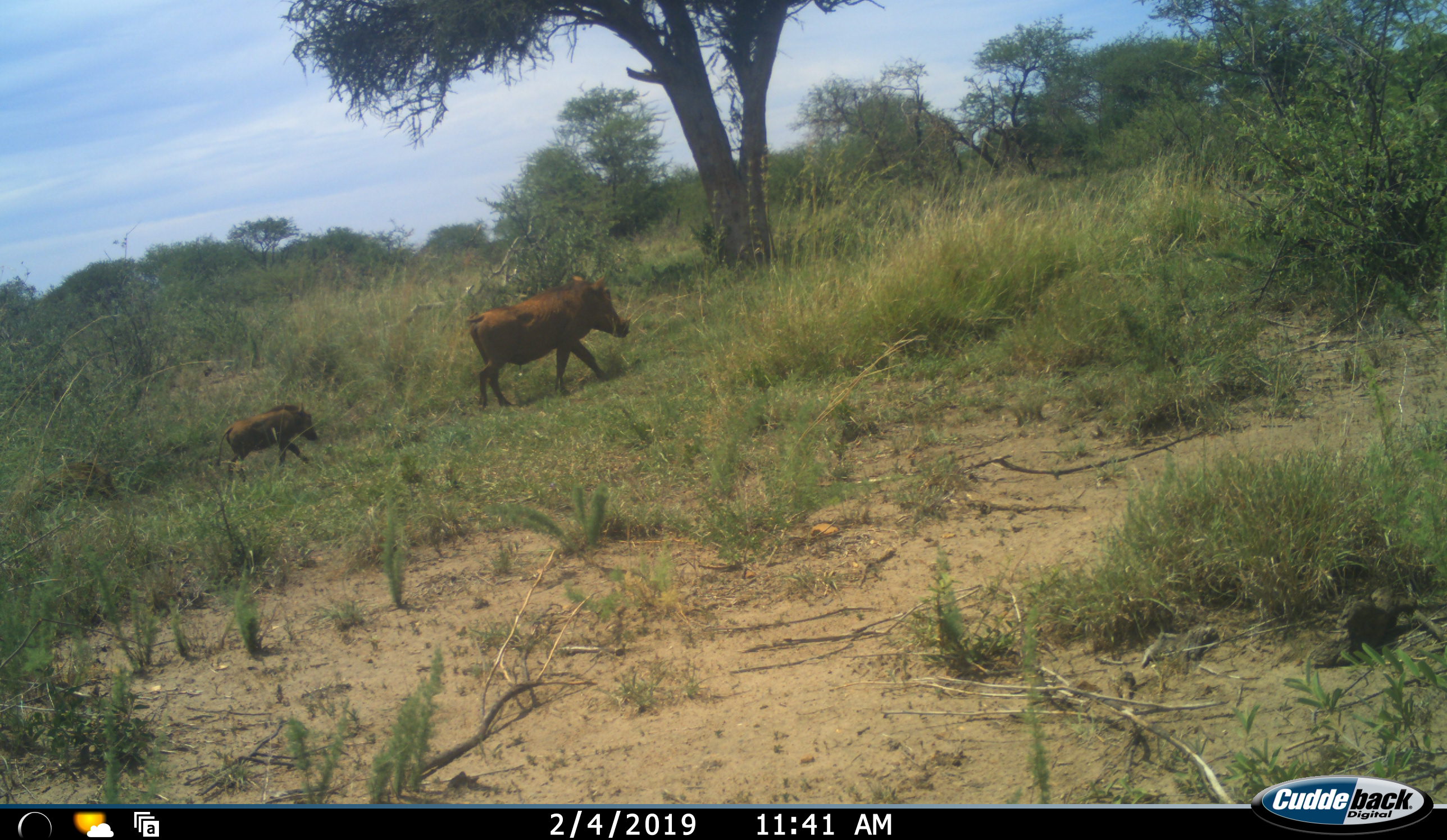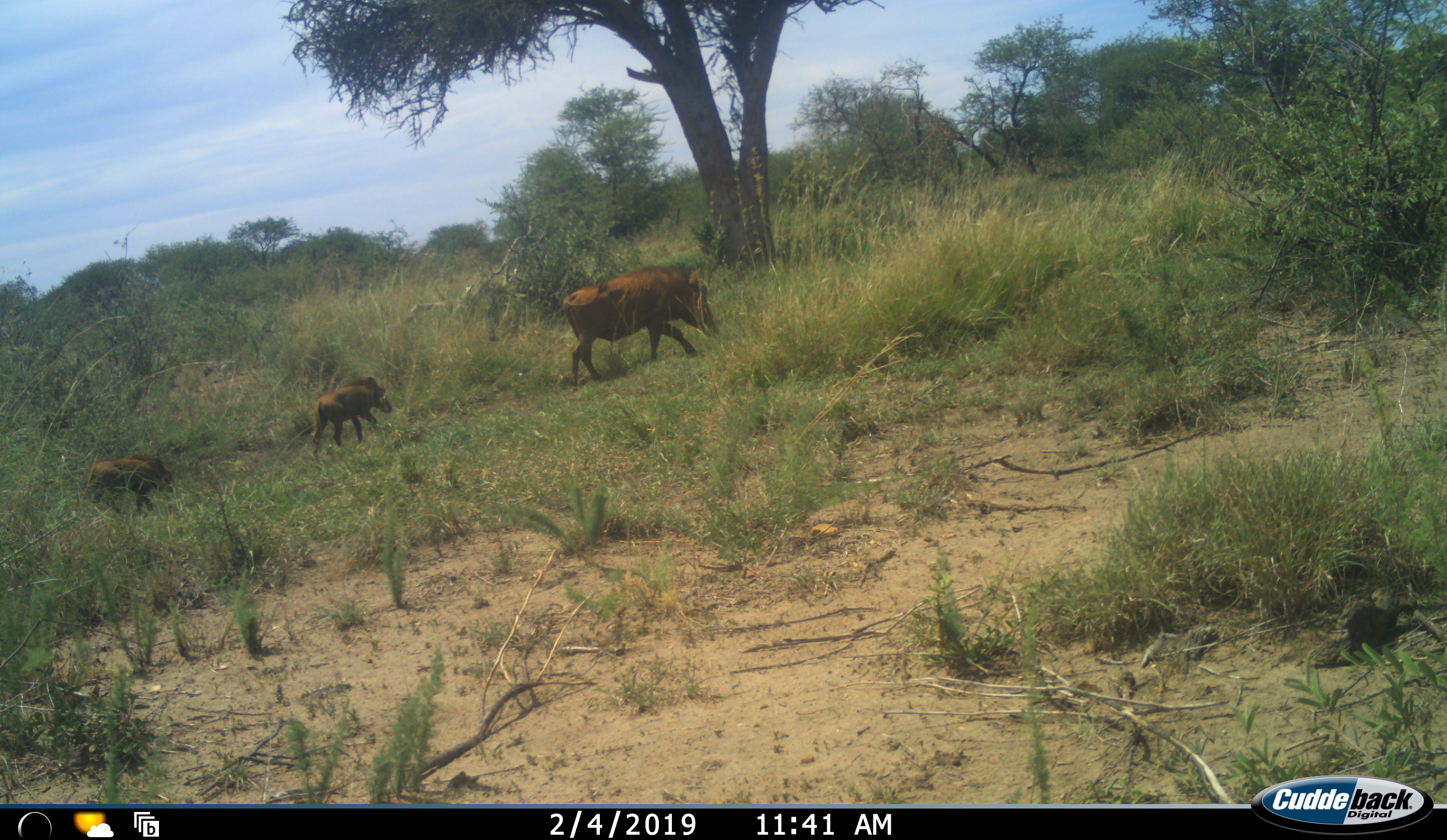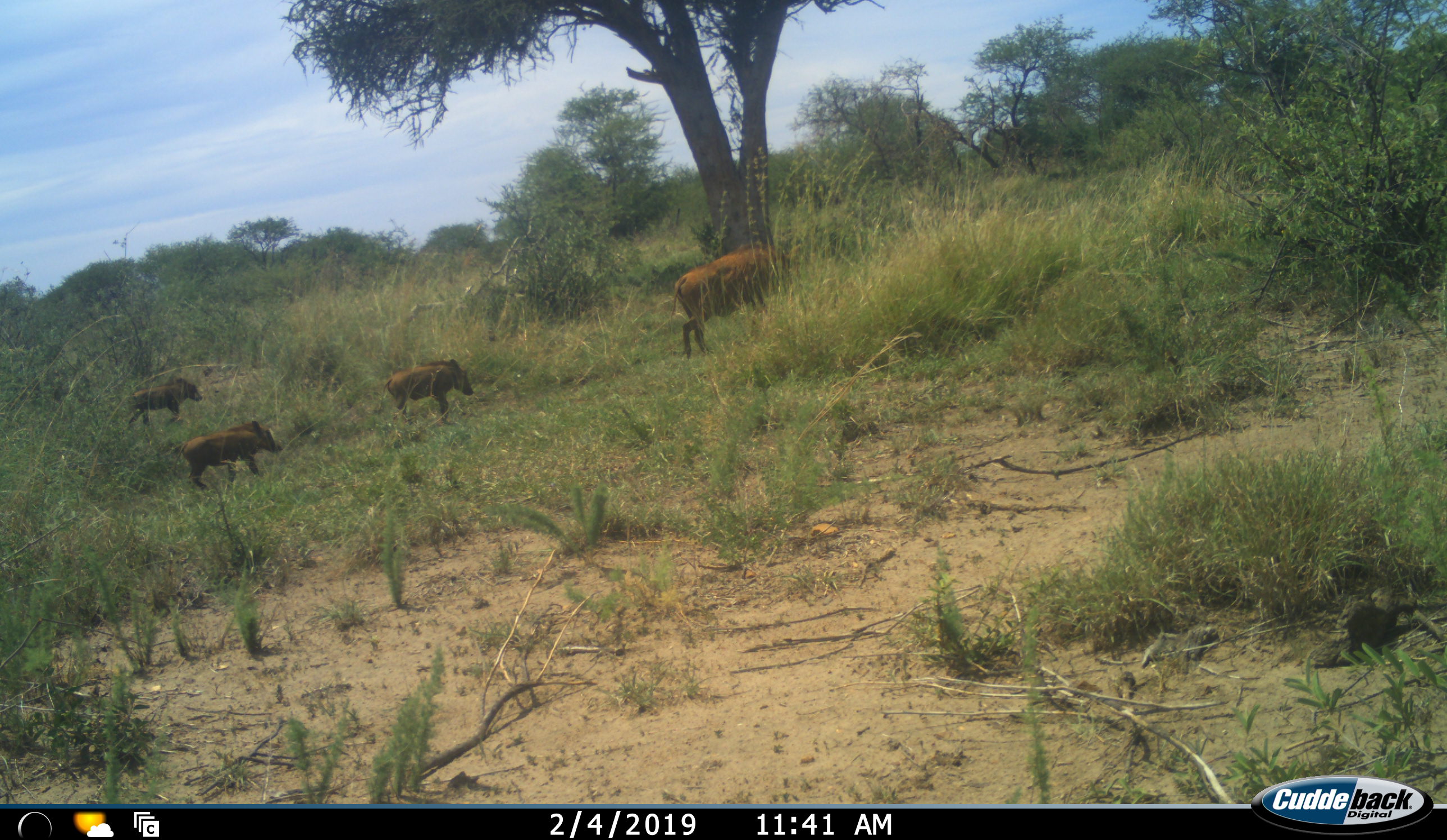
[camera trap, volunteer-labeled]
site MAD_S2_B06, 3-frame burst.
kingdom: Animalia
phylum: Chordata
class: Mammalia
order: Artiodactyla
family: Suidae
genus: Phacochoerus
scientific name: Phacochoerus africanus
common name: warthog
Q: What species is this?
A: Warthog (Phacochoerus africanus).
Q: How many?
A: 4.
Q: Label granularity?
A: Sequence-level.